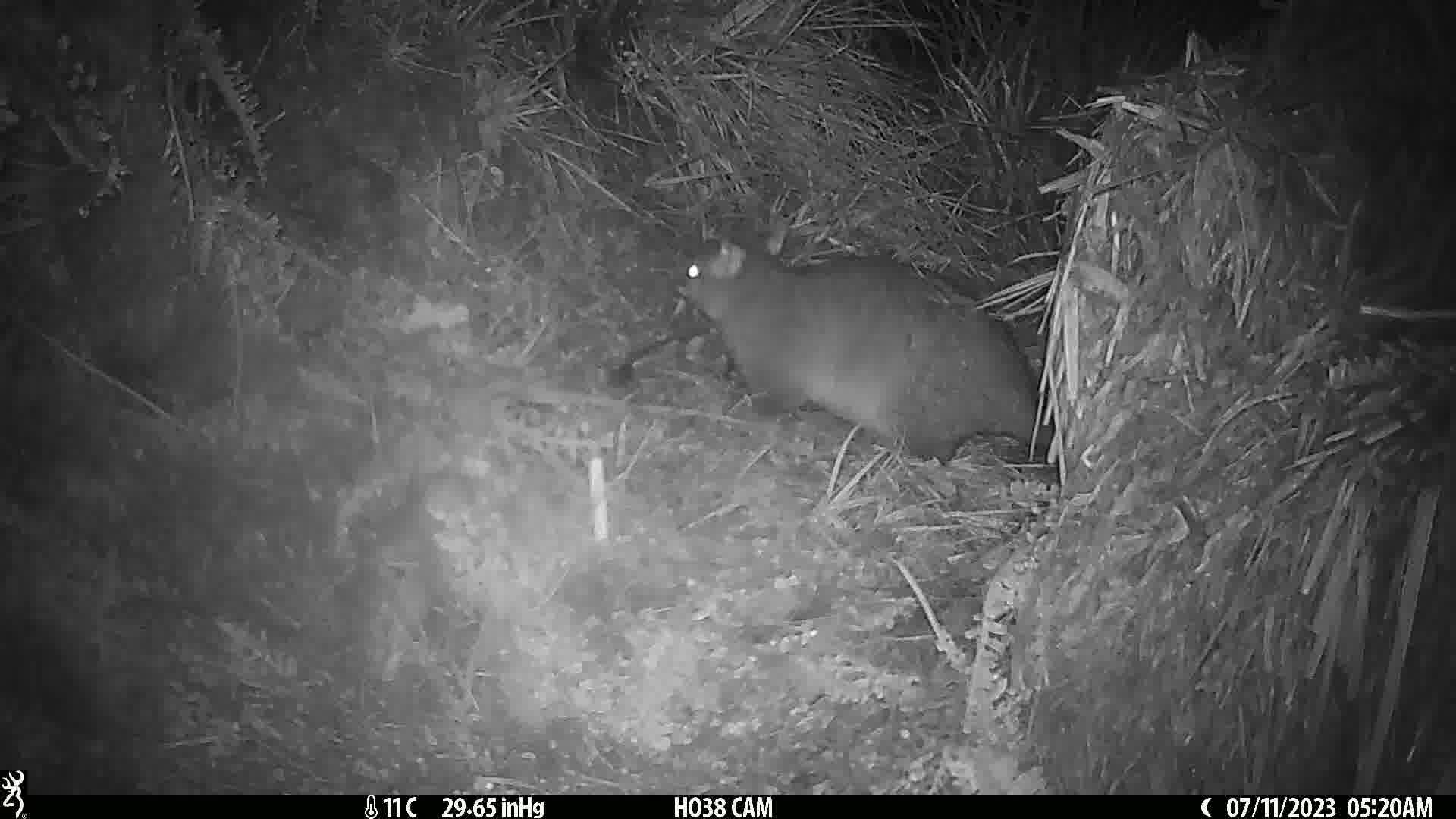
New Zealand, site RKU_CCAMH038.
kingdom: Animalia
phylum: Chordata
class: Mammalia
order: Diprotodontia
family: Phalangeridae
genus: Trichosurus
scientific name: Trichosurus vulpecula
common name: common brushtail possum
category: possum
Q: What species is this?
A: Possum (common brushtail possum) (Trichosurus vulpecula).